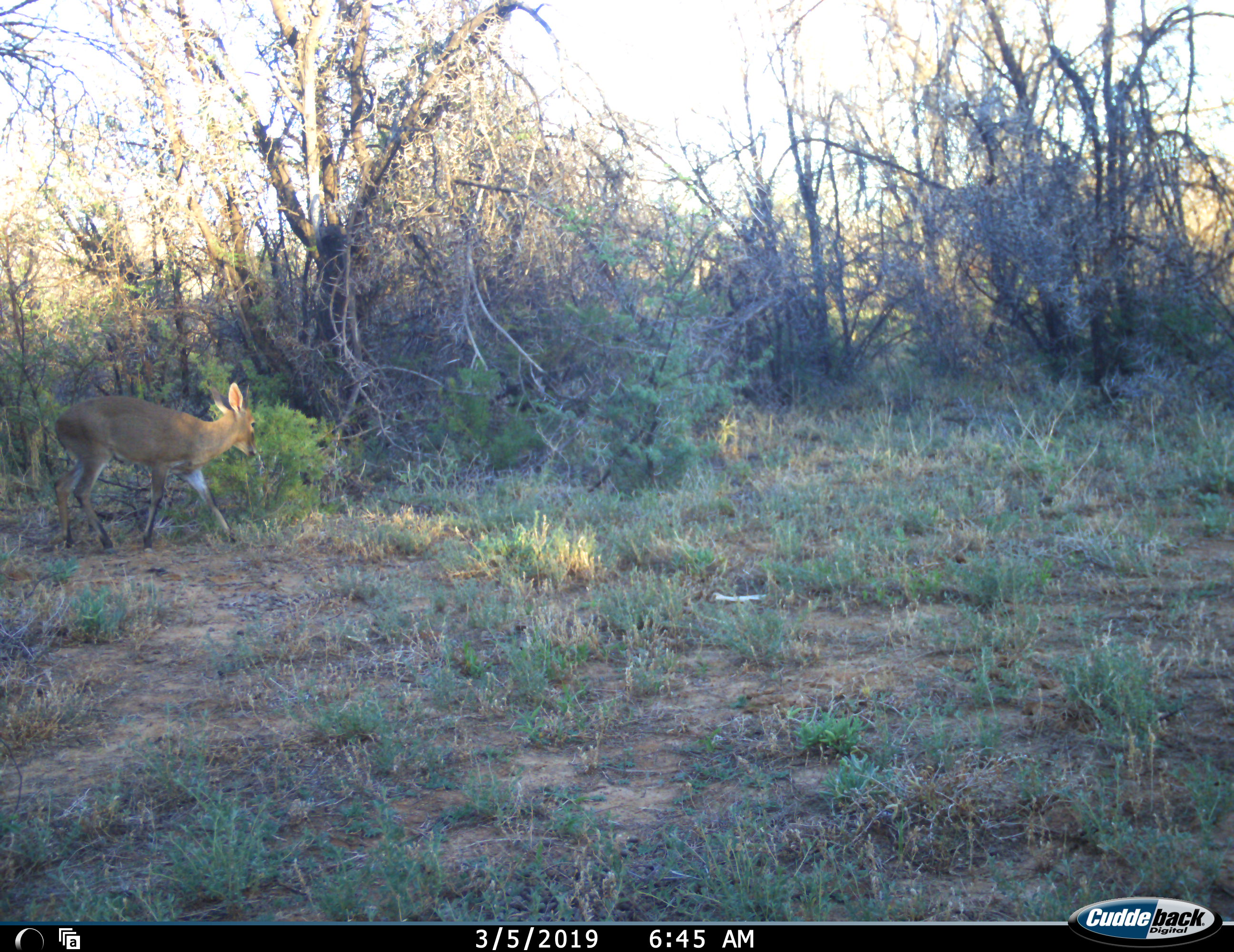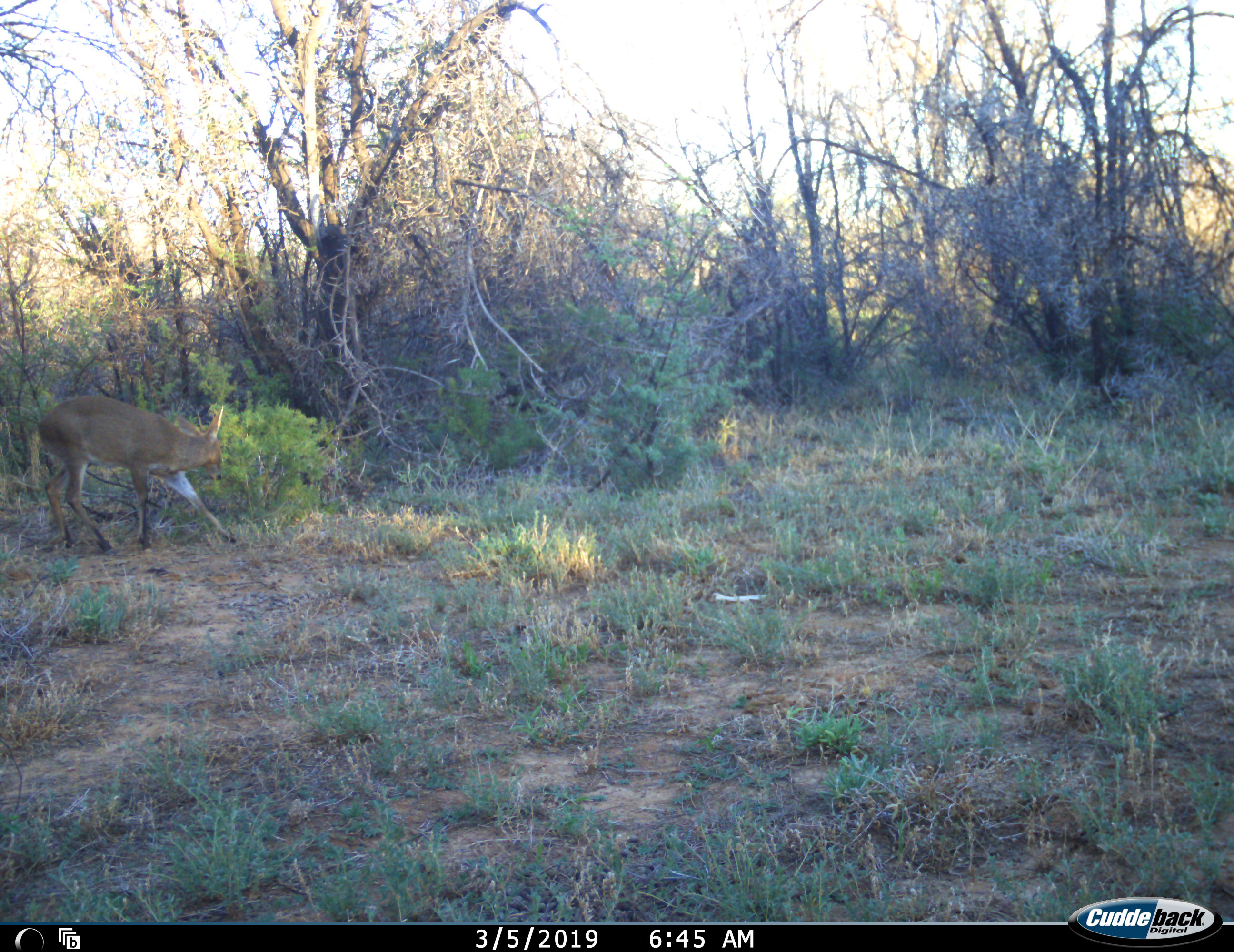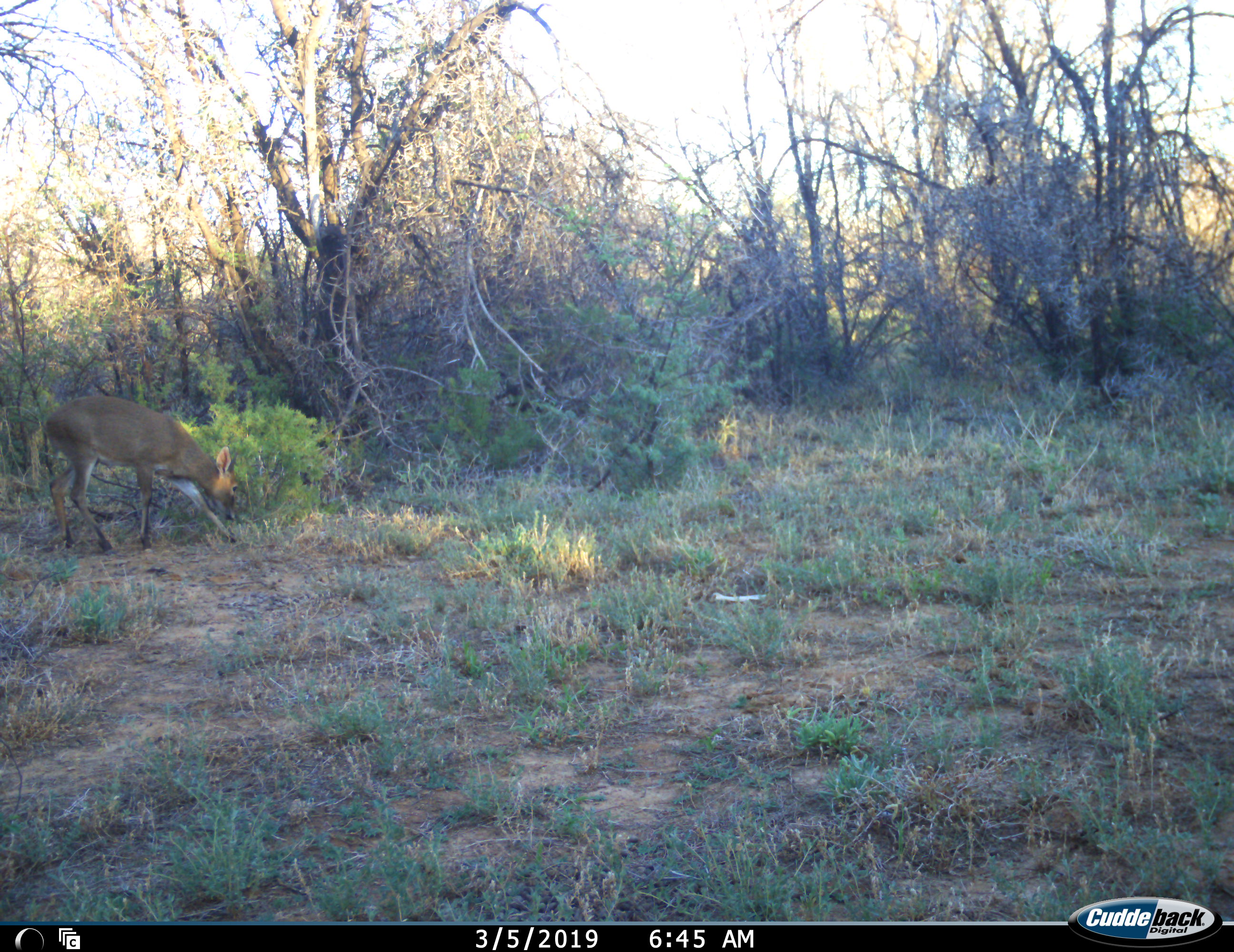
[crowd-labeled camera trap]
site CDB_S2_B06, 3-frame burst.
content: unidentified animal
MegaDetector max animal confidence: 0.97